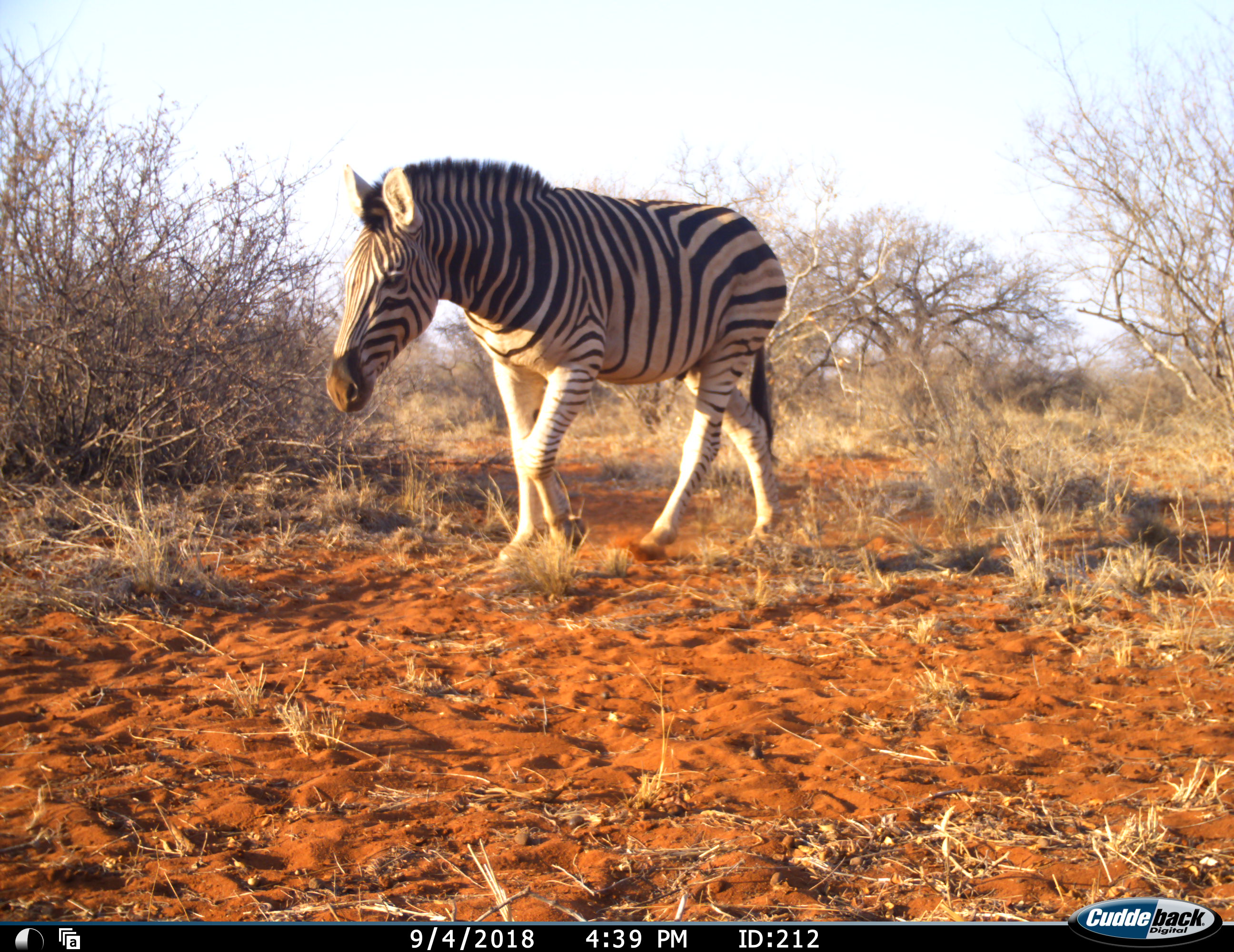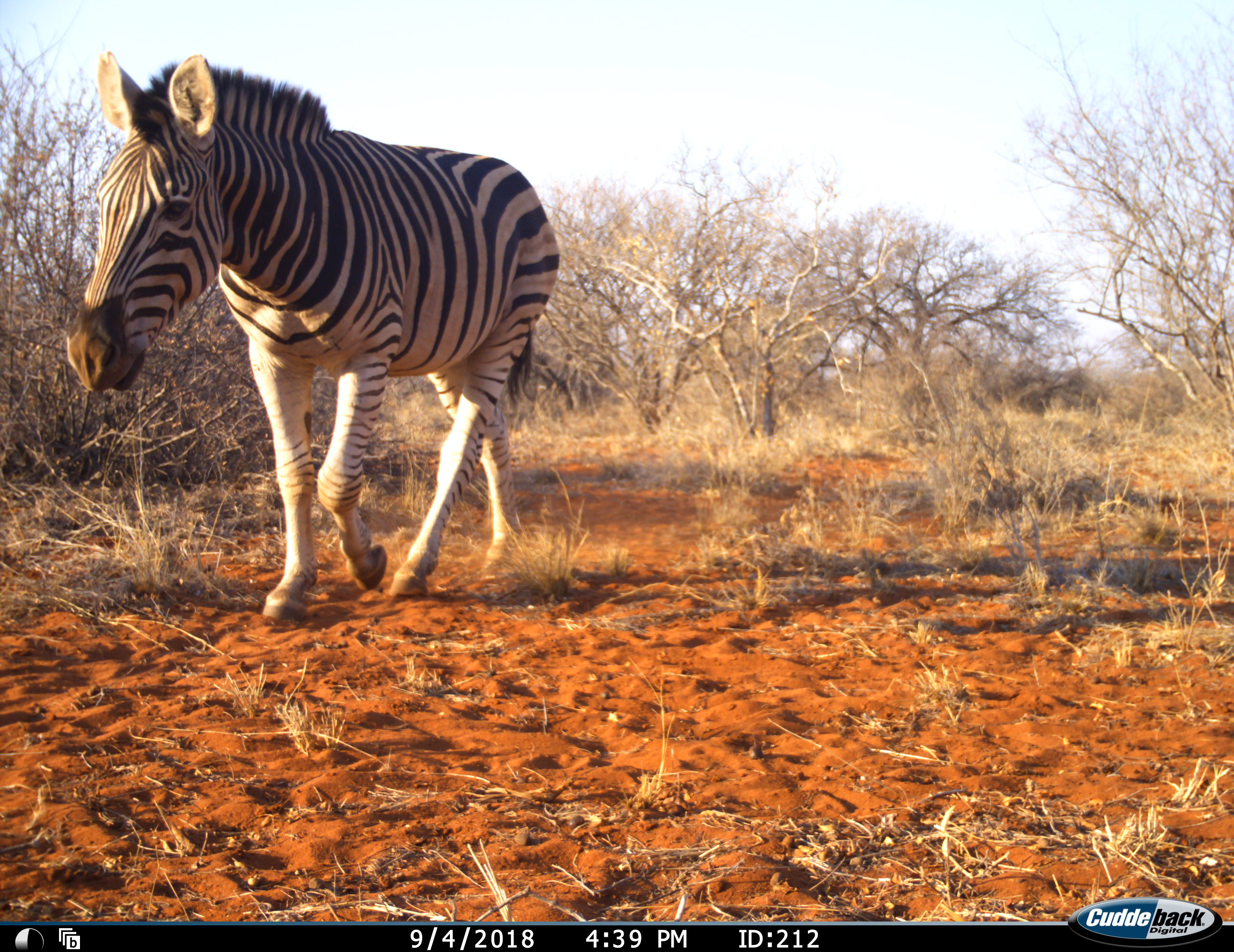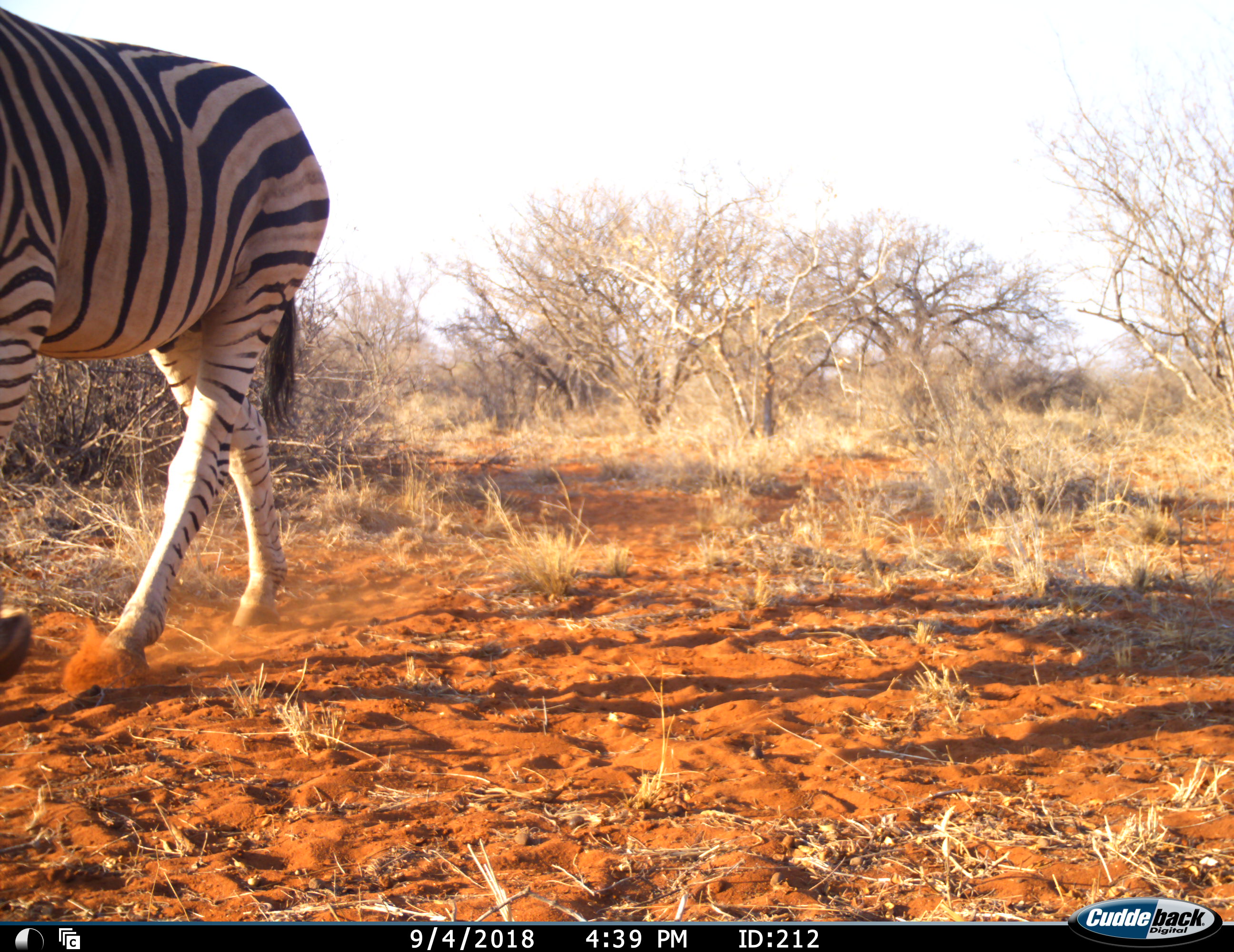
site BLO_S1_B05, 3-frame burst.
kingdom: Animalia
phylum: Chordata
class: Mammalia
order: Perissodactyla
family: Equidae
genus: Equus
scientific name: Equus quagga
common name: plains zebra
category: zebraplains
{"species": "zebraplains (plains zebra) (Equus quagga)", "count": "1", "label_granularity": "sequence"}